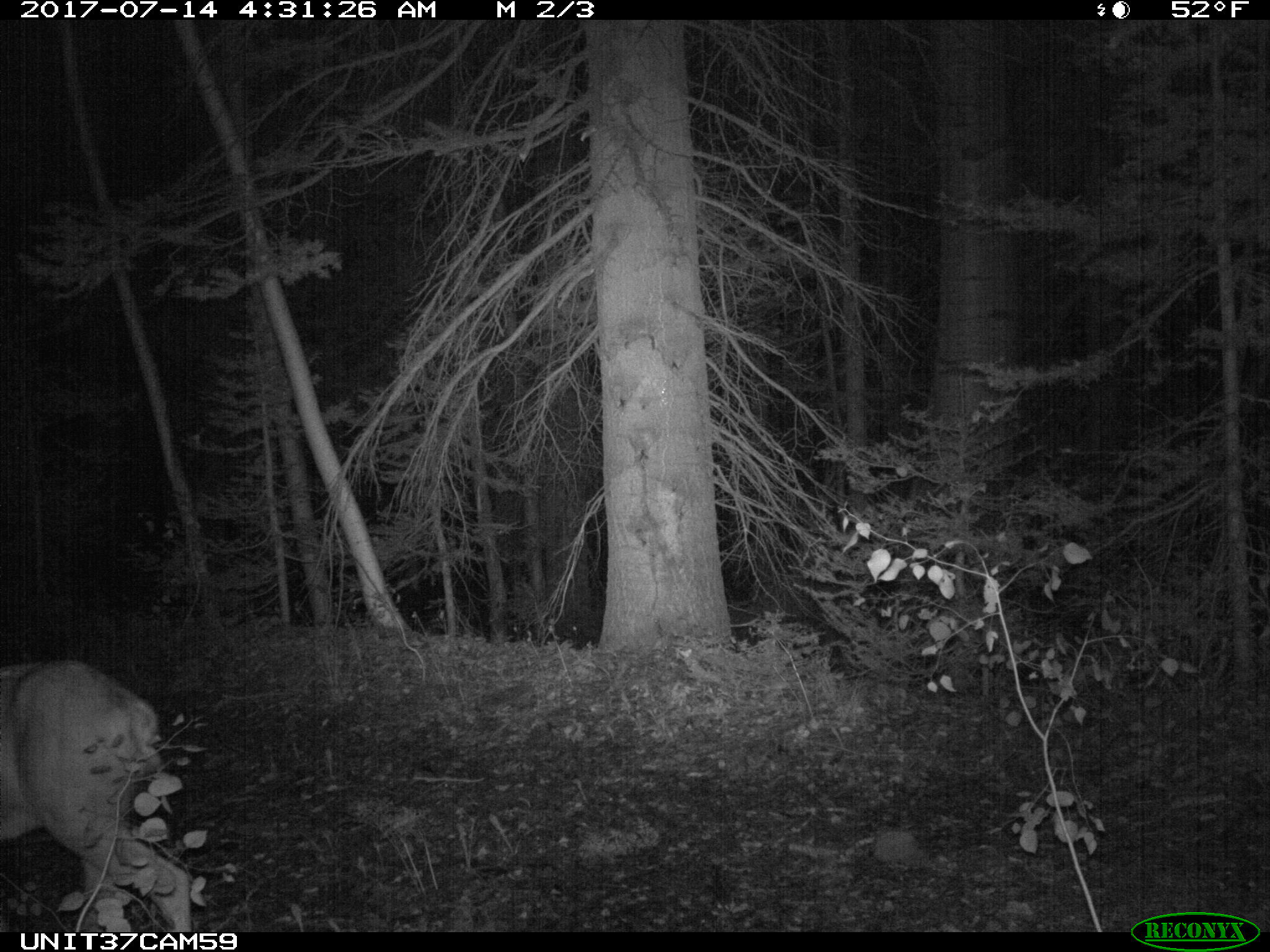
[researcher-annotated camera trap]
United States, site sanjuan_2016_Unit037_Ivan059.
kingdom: Animalia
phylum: Chordata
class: Mammalia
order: Artiodactyla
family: Cervidae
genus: Odocoileus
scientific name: Odocoileus hemionus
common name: mule deer